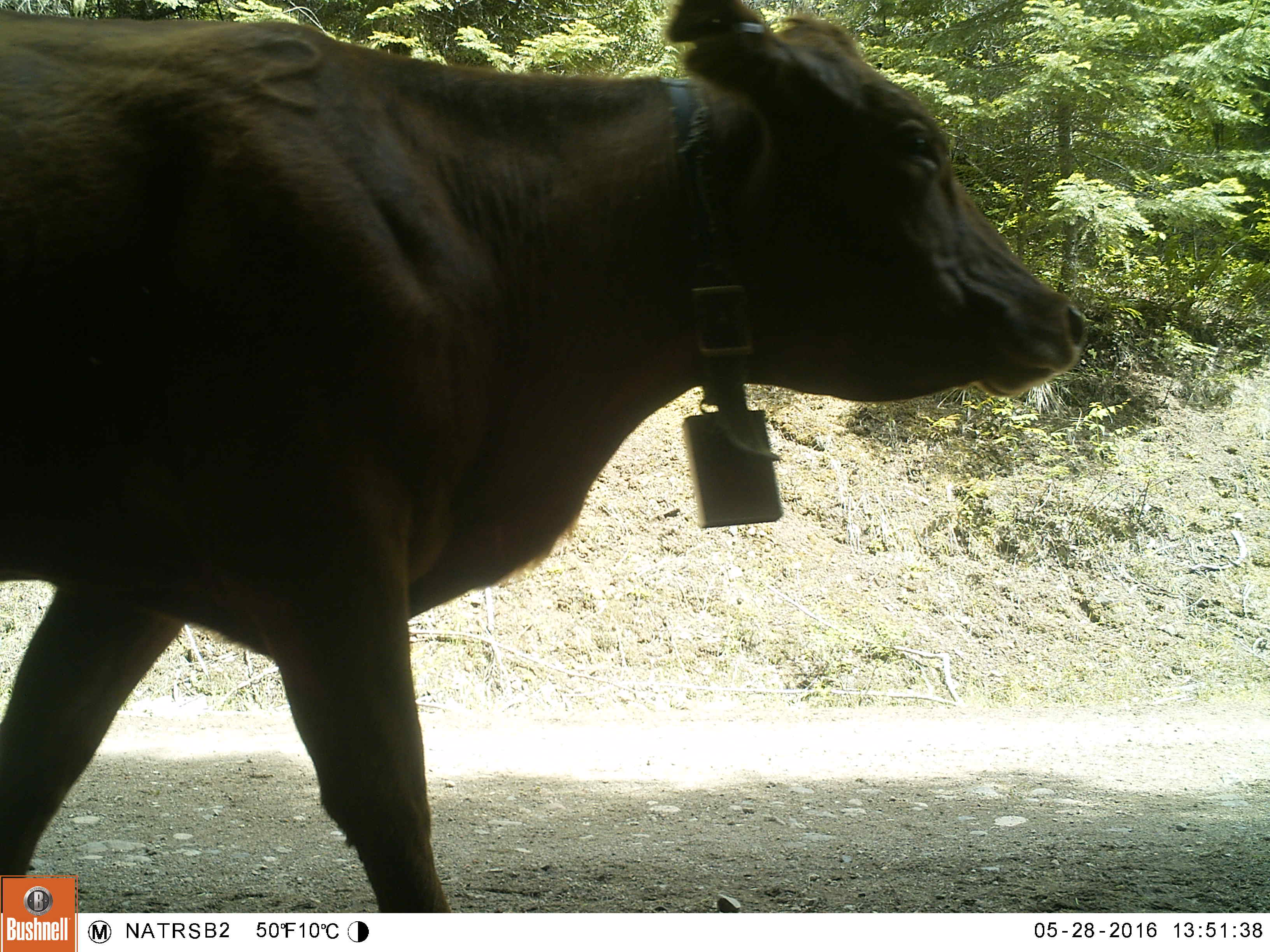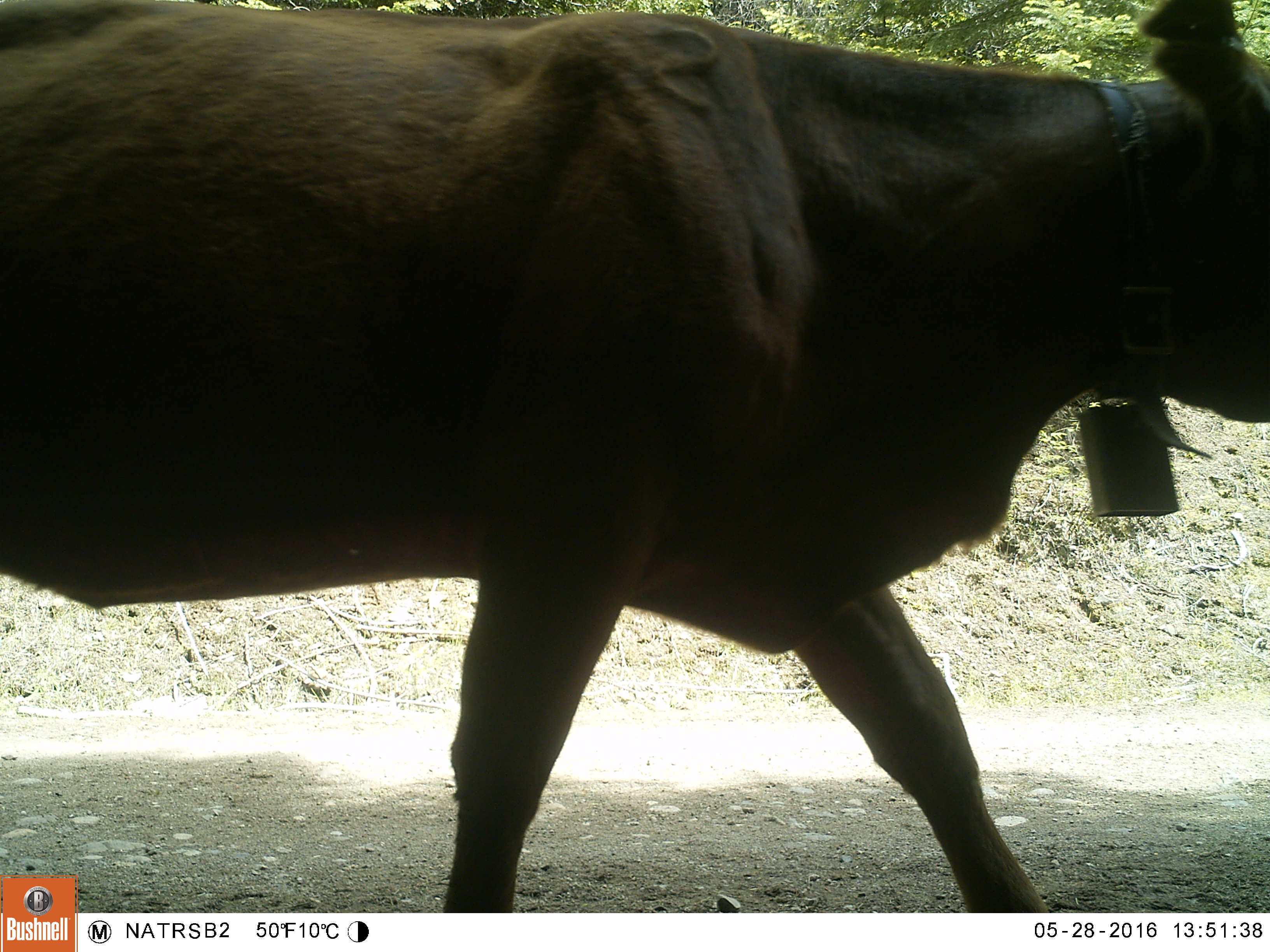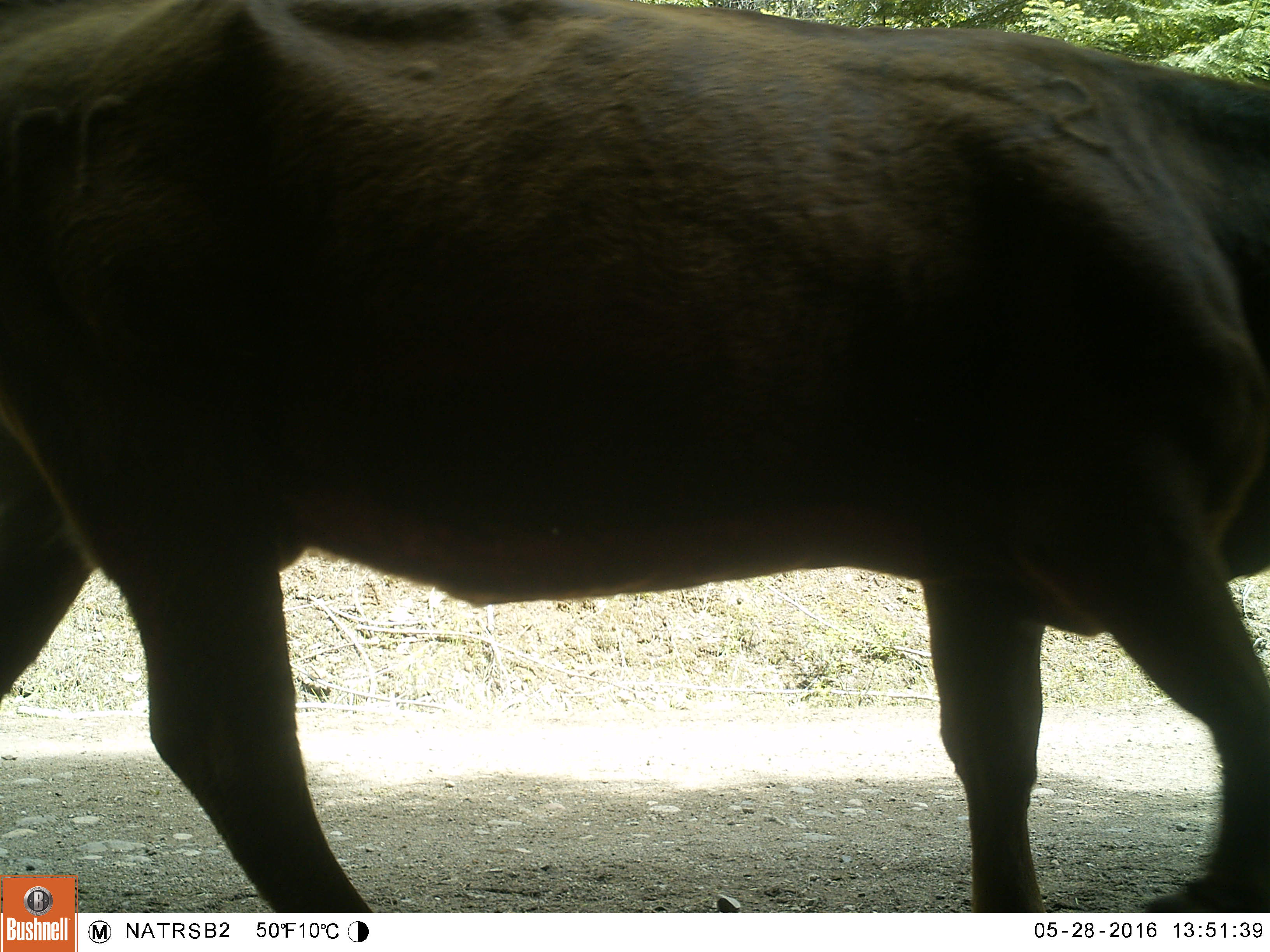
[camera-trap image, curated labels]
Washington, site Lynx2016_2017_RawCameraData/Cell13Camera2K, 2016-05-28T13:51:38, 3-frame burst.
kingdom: Animalia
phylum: Chordata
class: Mammalia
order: Artiodactyla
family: Bovidae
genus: Bos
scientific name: Bos taurus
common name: domestic cattle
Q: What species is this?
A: Domestic cattle (Bos taurus).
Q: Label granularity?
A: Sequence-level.